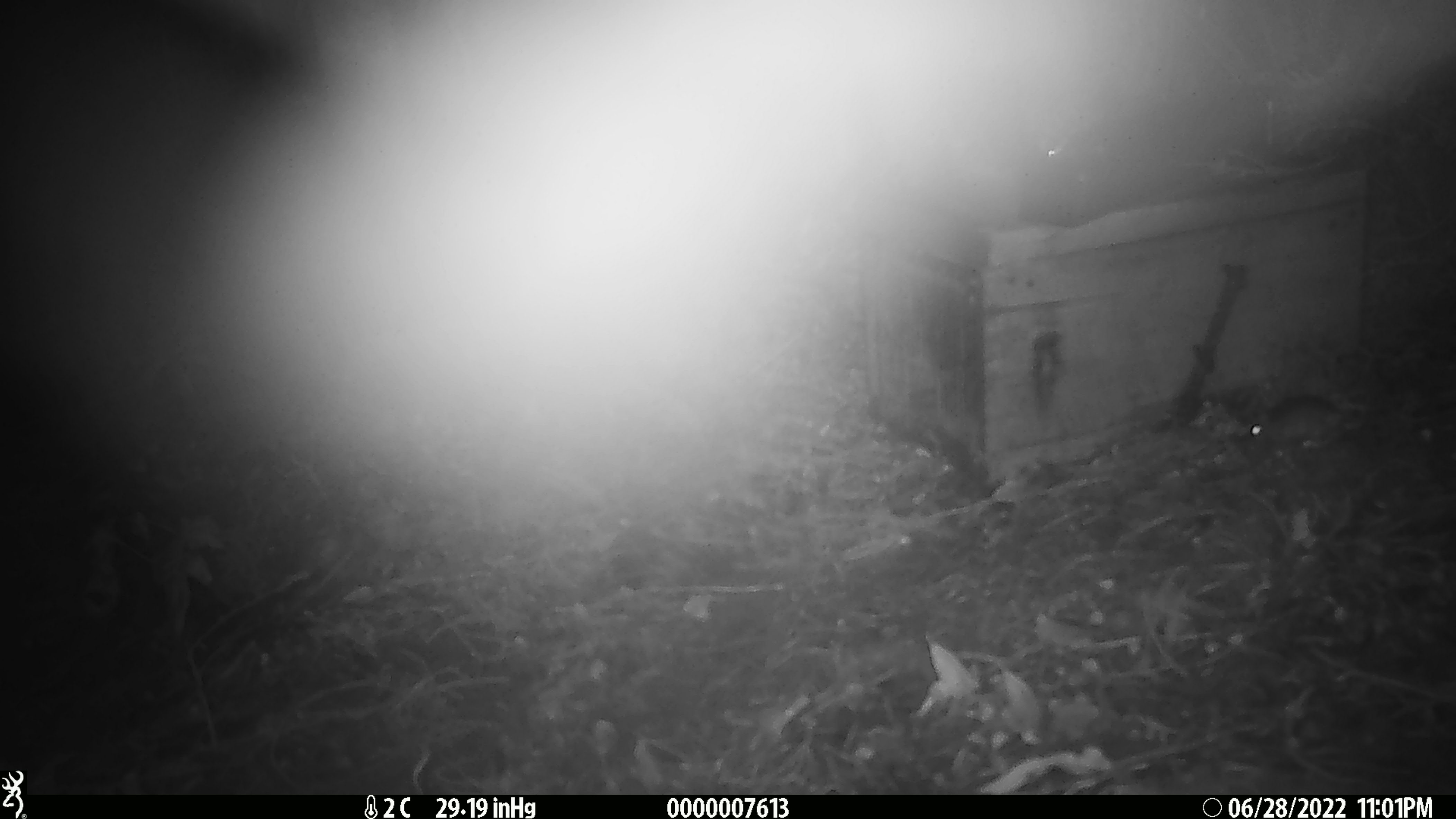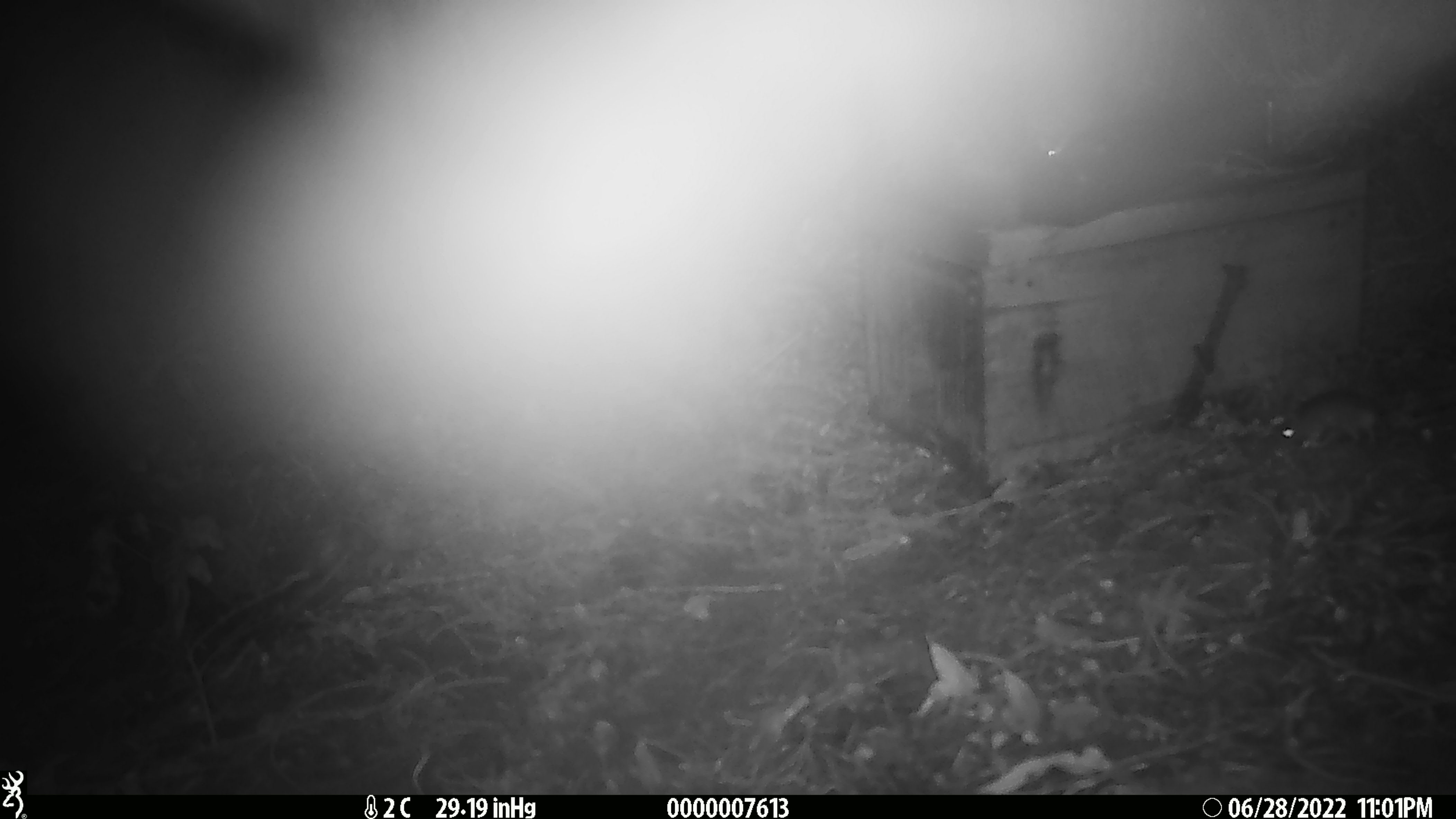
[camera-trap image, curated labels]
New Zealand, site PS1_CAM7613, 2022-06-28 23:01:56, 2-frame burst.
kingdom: Animalia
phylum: Chordata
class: Mammalia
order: Rodentia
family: Muridae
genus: Mus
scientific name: Mus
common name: mouse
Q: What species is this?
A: Mouse (Mus).